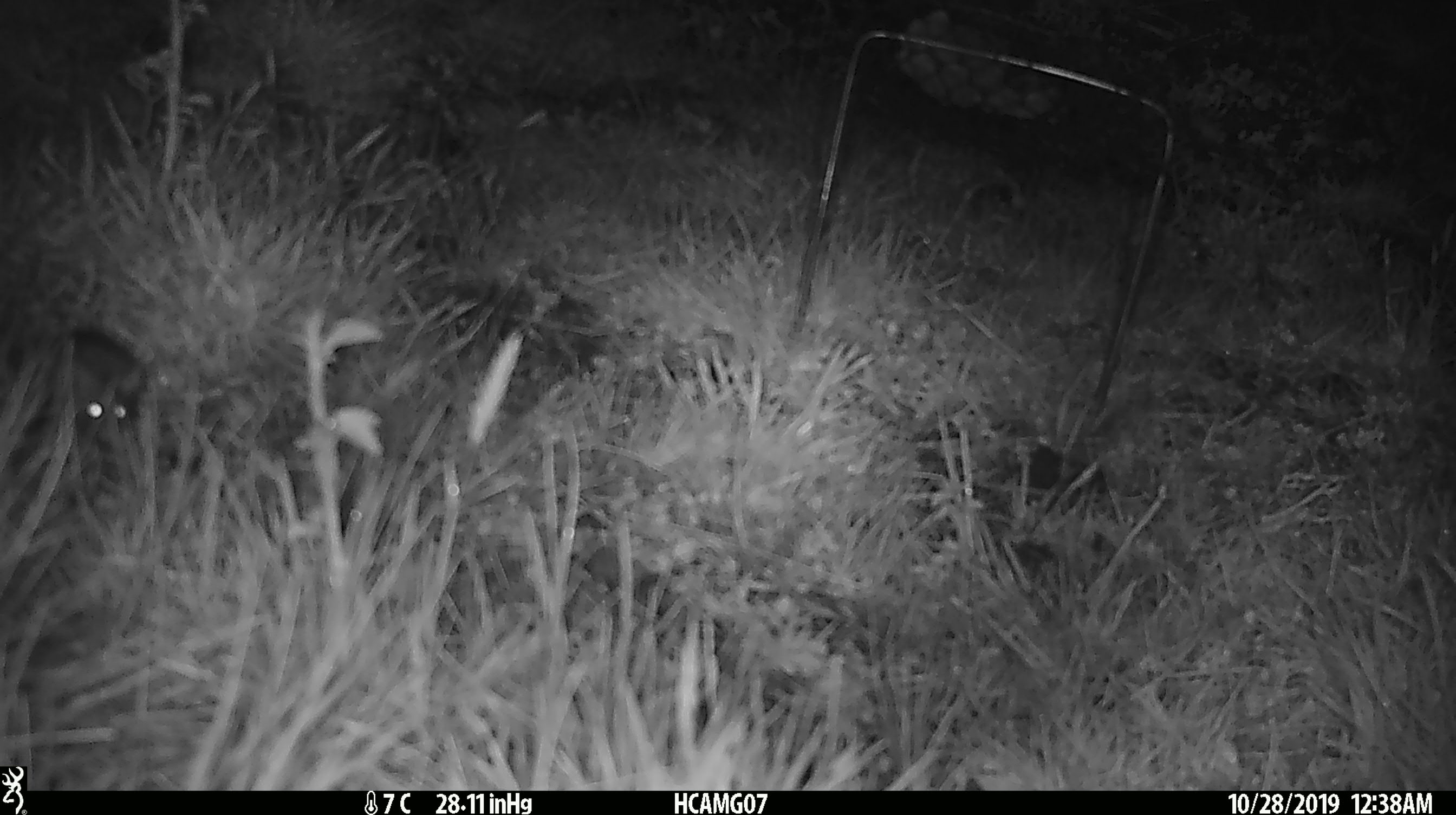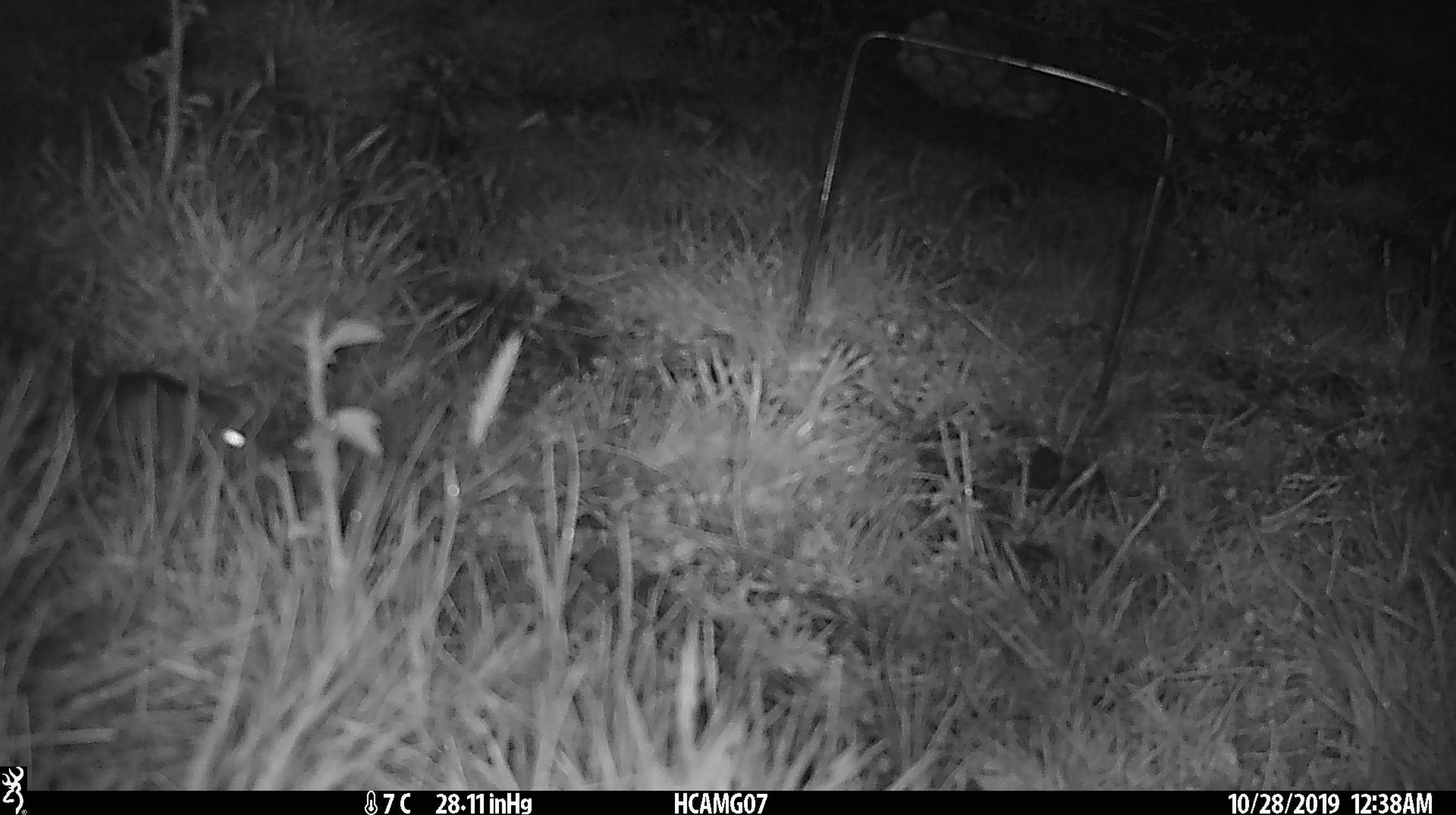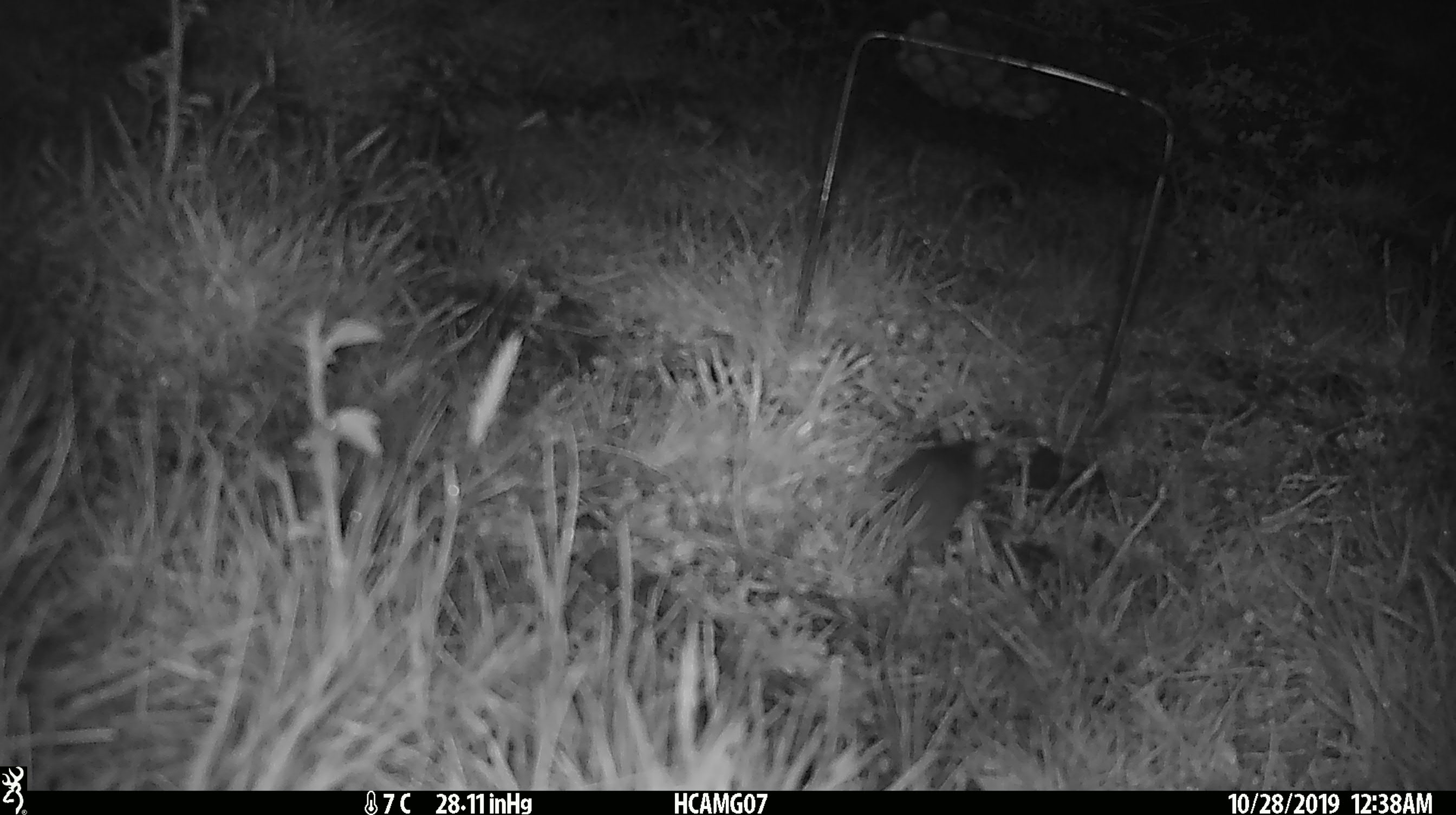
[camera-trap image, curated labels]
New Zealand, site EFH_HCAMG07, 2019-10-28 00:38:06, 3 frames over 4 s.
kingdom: Animalia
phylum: Chordata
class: Mammalia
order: Rodentia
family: Muridae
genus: Mus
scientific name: Mus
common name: mouse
Mouse (Mus).